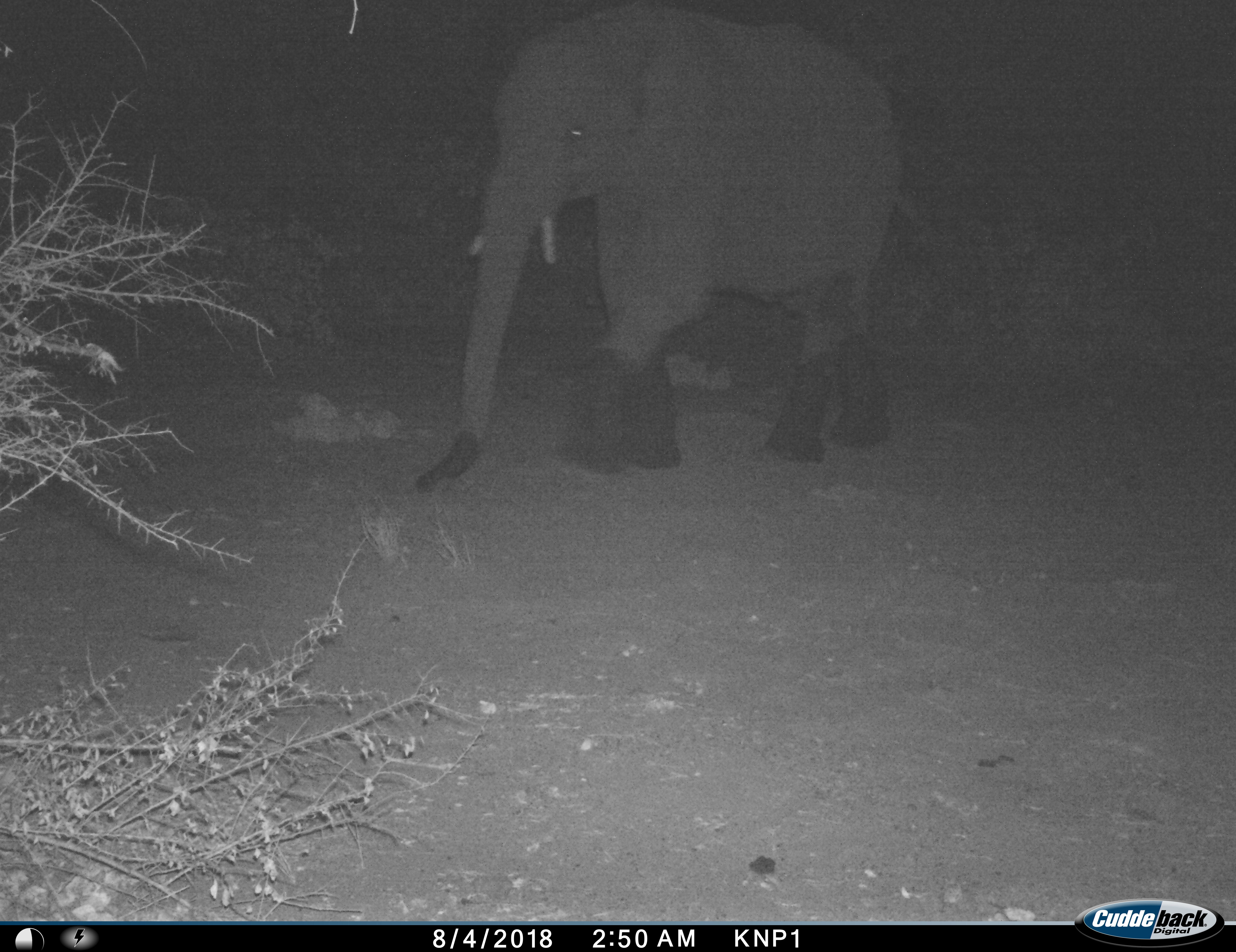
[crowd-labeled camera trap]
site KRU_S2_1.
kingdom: Animalia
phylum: Chordata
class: Mammalia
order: Proboscidea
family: Elephantidae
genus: Loxodonta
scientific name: Loxodonta africana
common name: african bush elephant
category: elephant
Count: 1.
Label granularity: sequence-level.